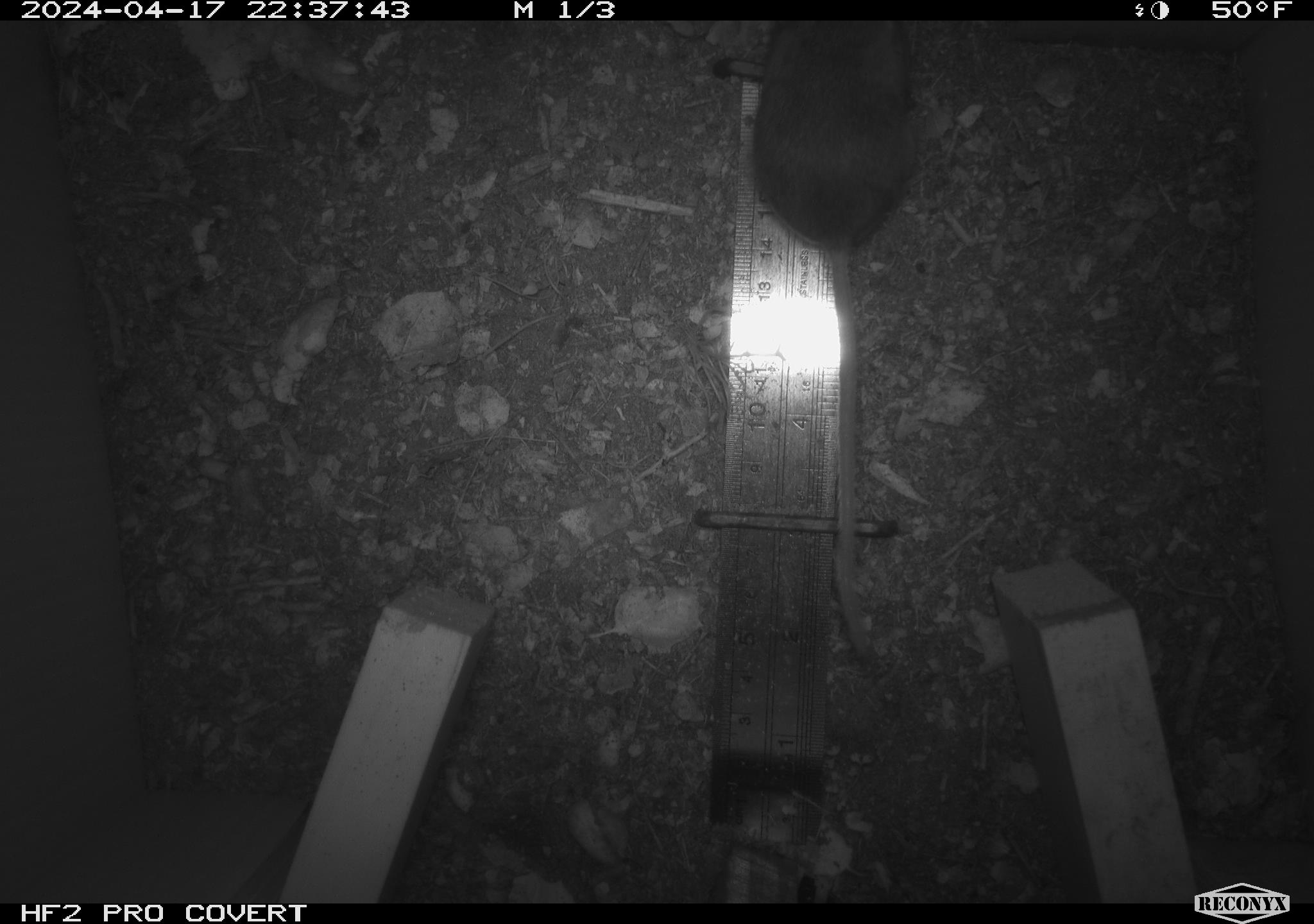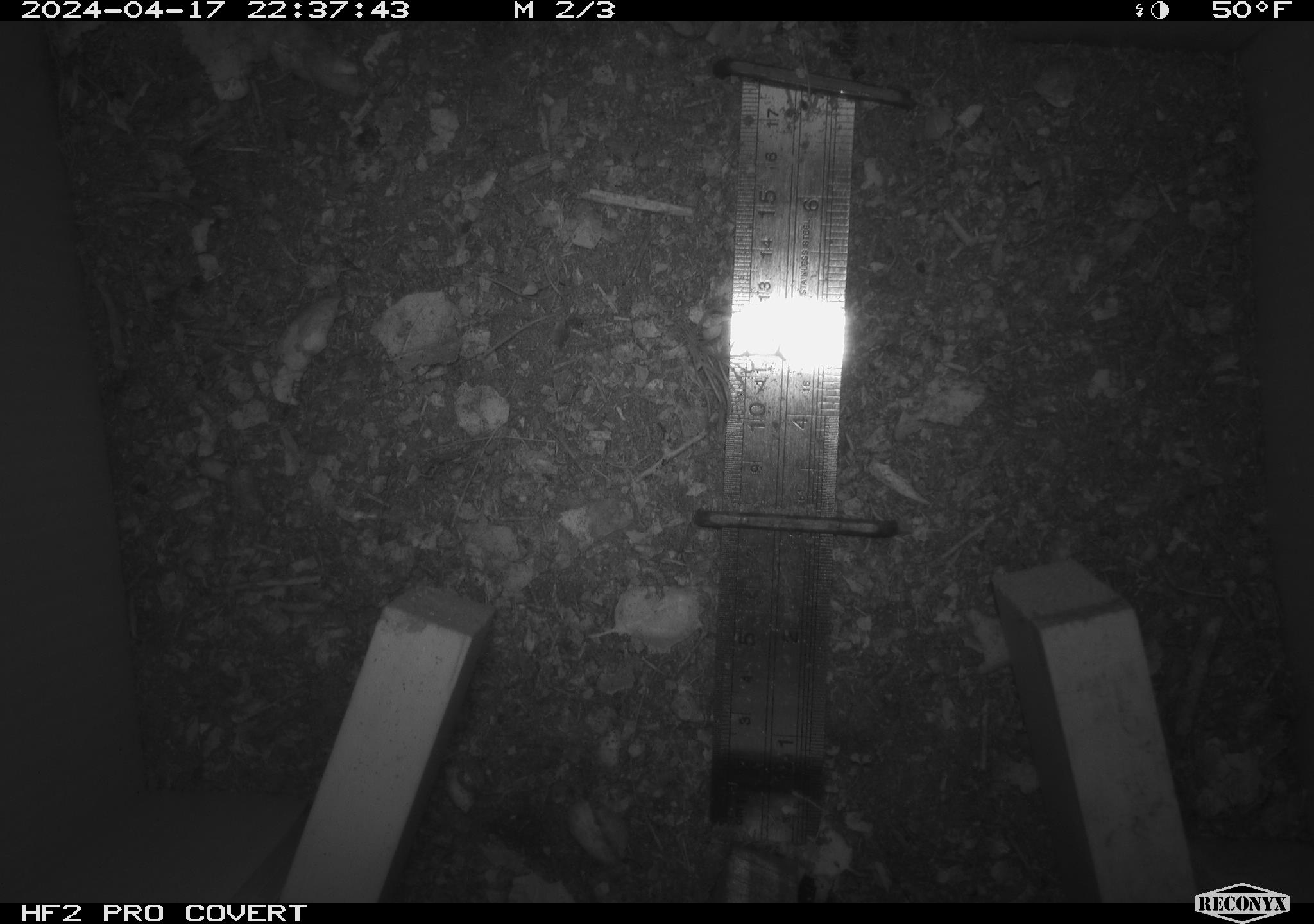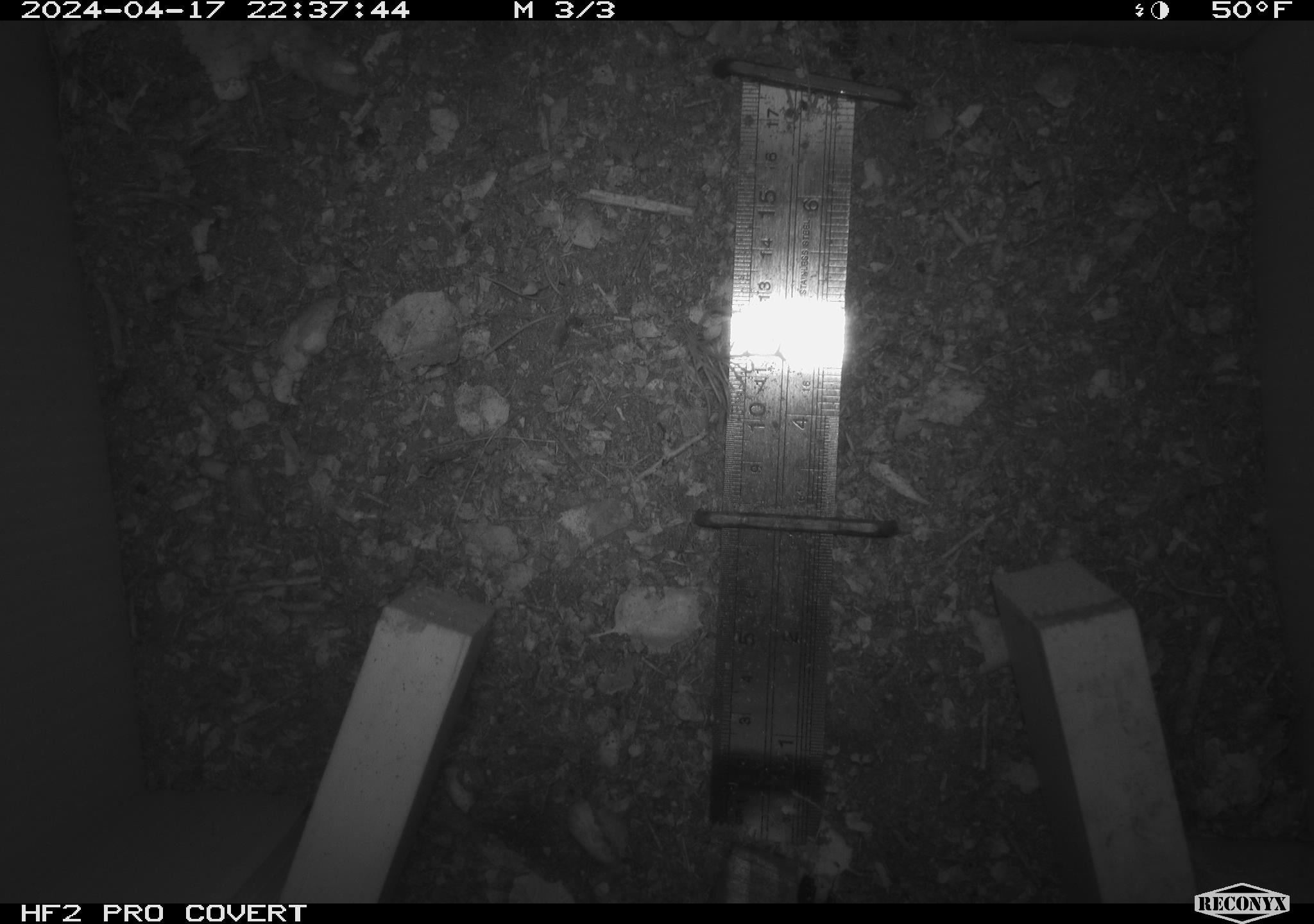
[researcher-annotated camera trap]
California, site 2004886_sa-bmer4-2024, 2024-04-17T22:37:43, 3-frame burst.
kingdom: Animalia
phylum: Chordata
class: Mammalia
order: Rodentia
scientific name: Rodentia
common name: mouse species